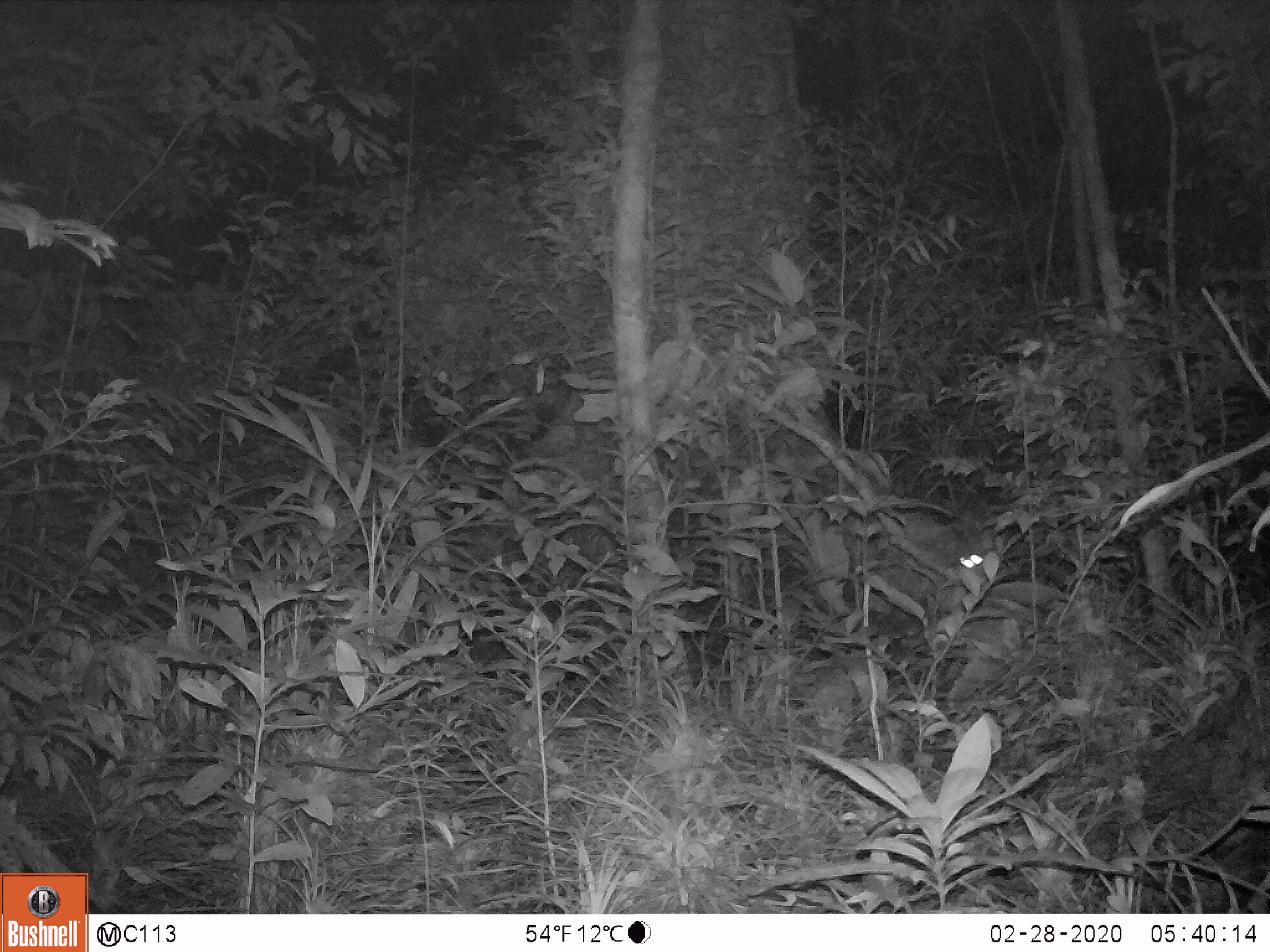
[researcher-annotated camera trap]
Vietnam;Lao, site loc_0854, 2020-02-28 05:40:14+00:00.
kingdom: Animalia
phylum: Chordata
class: Mammalia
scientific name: Mammalia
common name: mammal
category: unidentified small mammal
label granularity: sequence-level